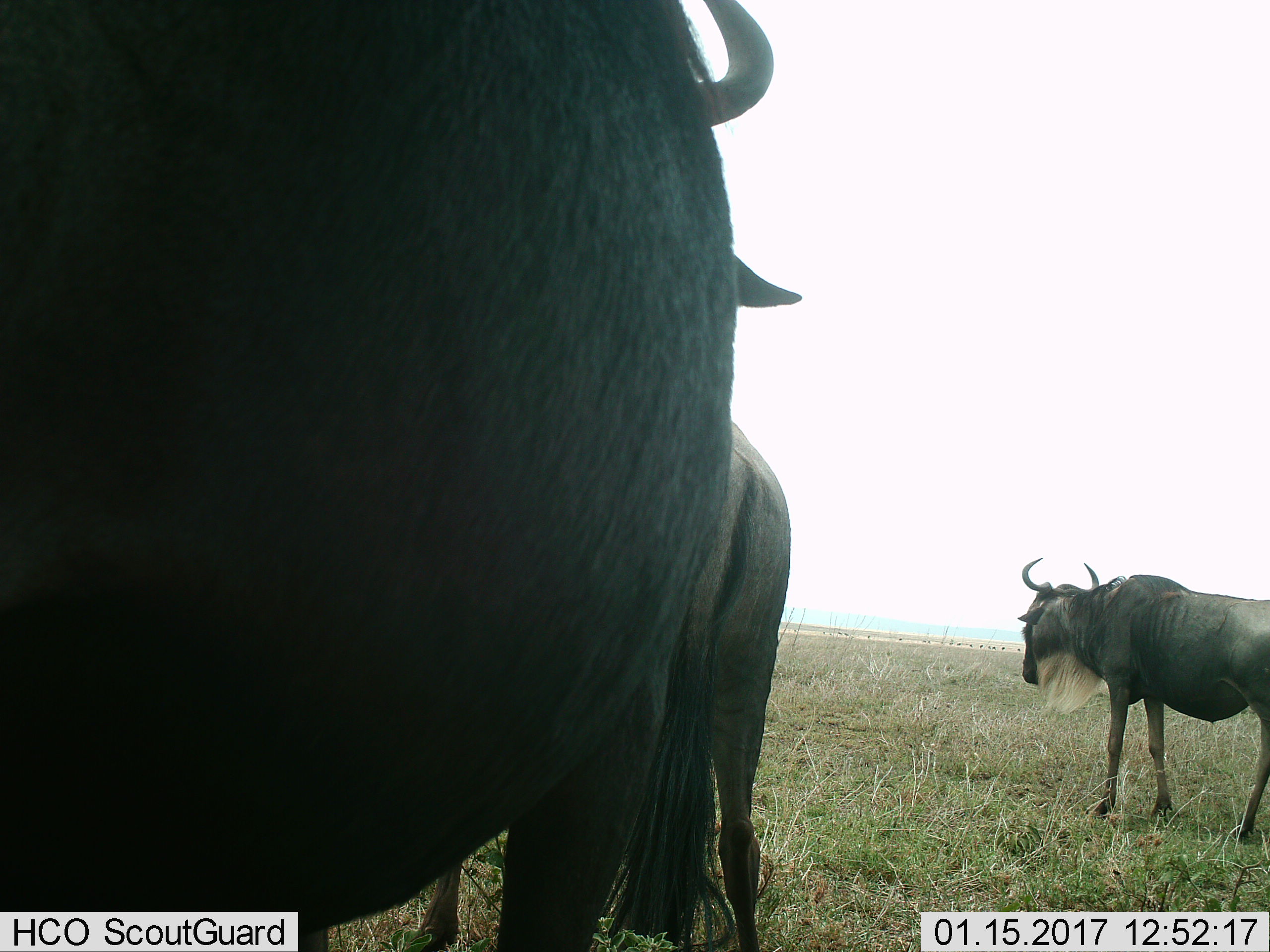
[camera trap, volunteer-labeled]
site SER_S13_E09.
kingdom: Animalia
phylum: Chordata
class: Mammalia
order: Artiodactyla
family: Bovidae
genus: Connochaetes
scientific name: Connochaetes taurinus taurinus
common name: blue wildebeest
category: wildebeestblue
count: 3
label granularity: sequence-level